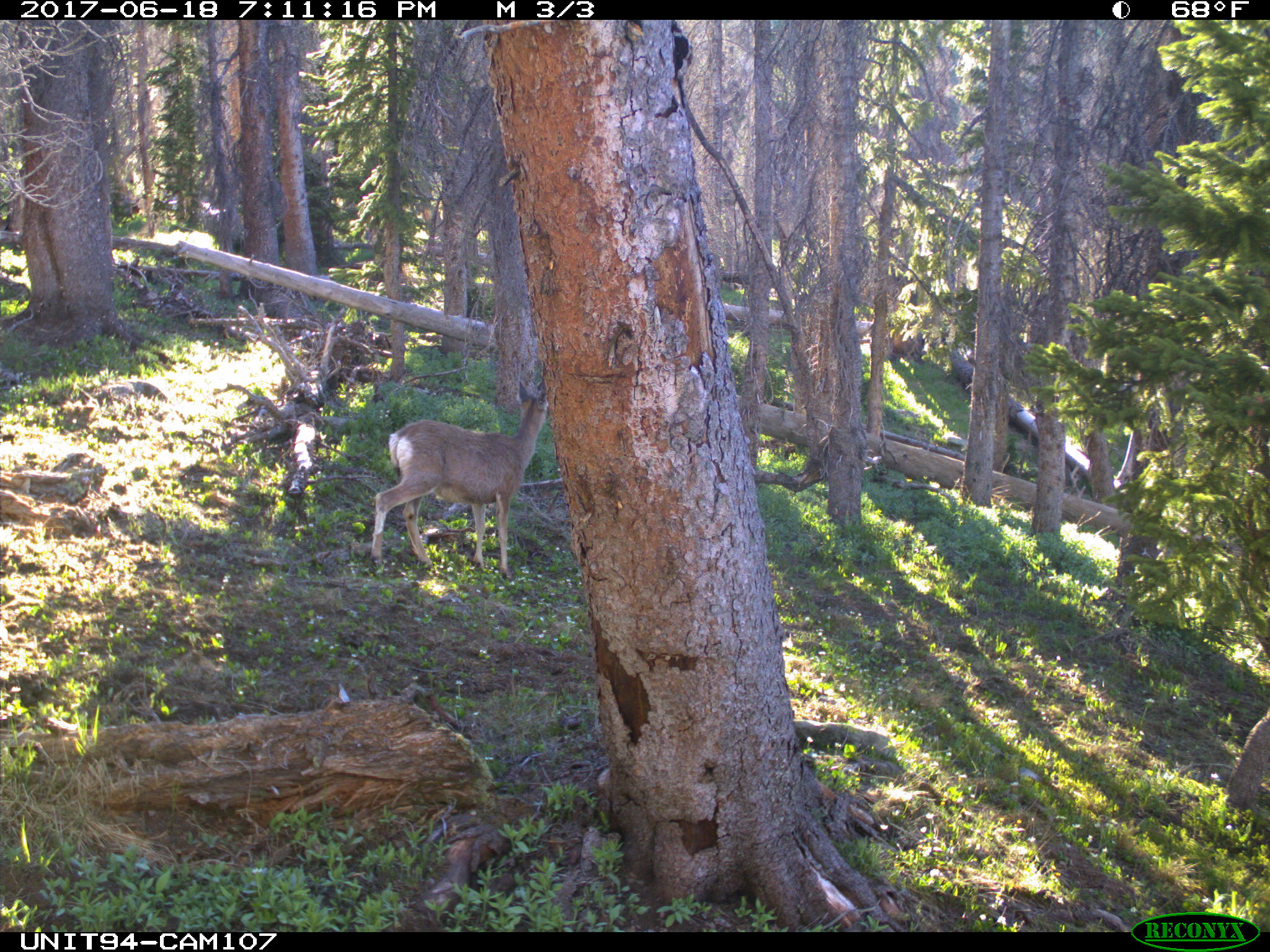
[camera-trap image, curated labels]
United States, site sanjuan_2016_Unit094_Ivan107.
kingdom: Animalia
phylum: Chordata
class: Mammalia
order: Artiodactyla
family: Cervidae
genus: Odocoileus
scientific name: Odocoileus hemionus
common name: mule deer